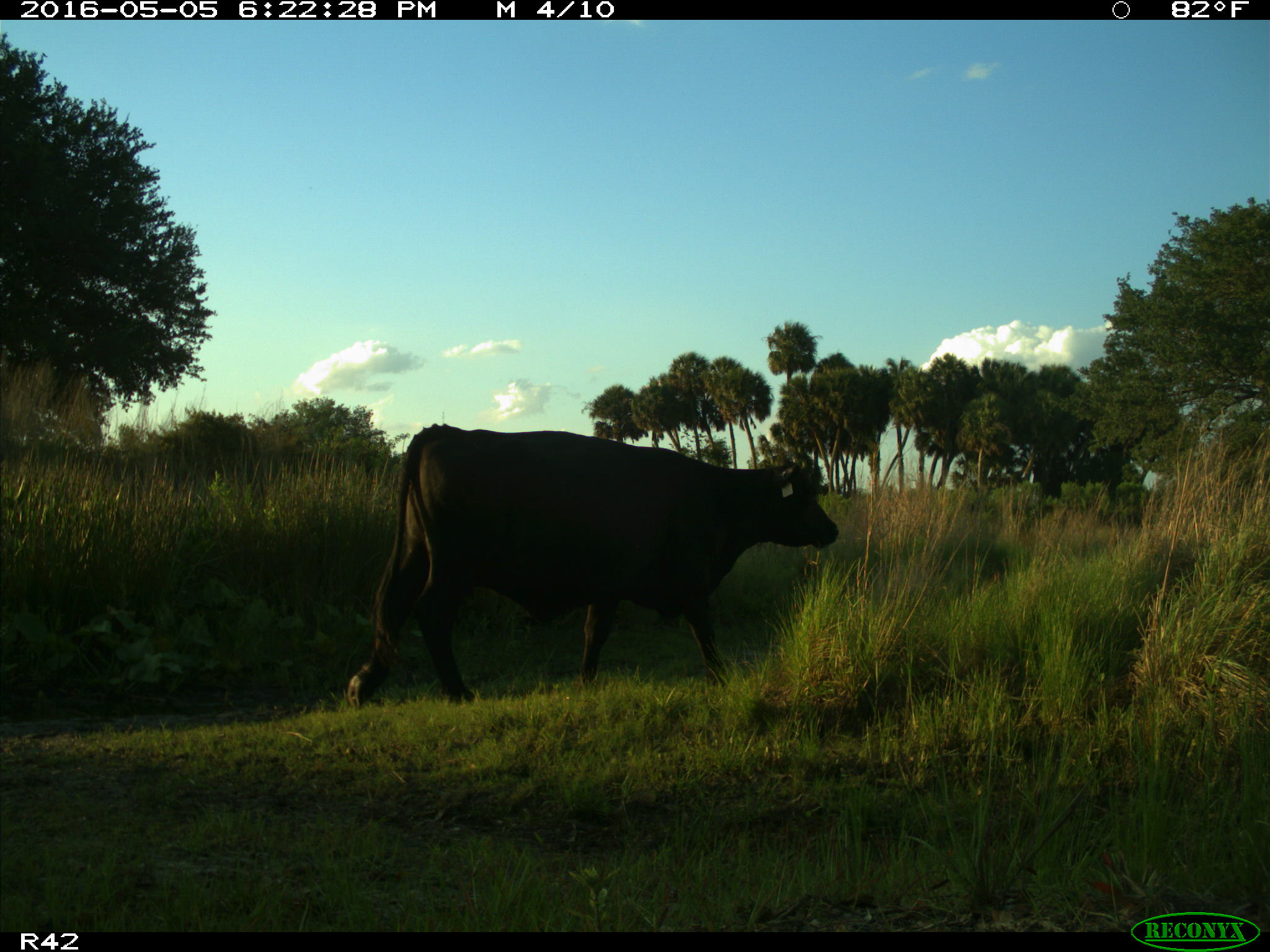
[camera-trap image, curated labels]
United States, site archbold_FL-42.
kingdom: Animalia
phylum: Chordata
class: Mammalia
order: Artiodactyla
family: Bovidae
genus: Bos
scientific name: Bos taurus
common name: domestic cow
Bos taurus (domestic cow).